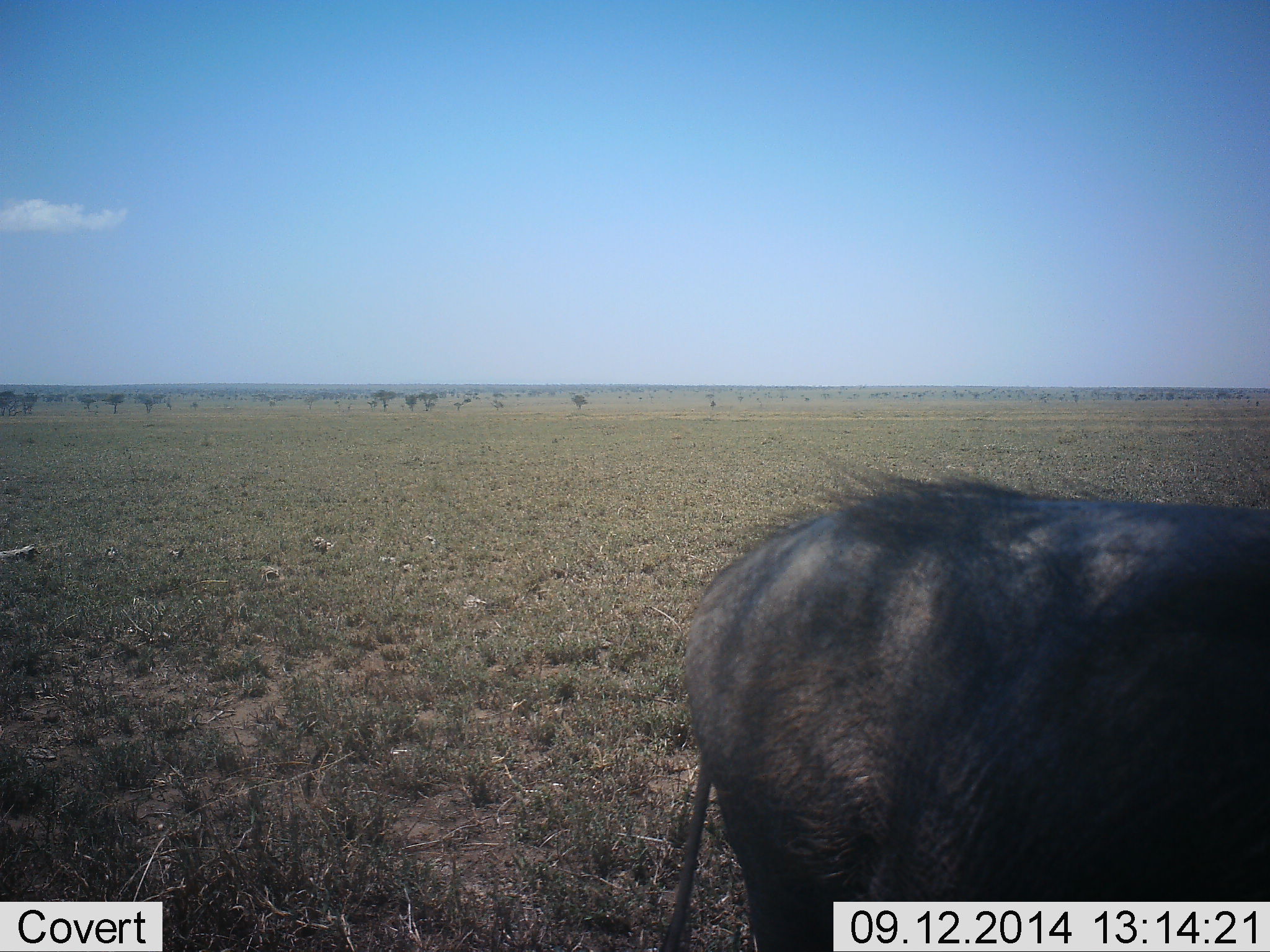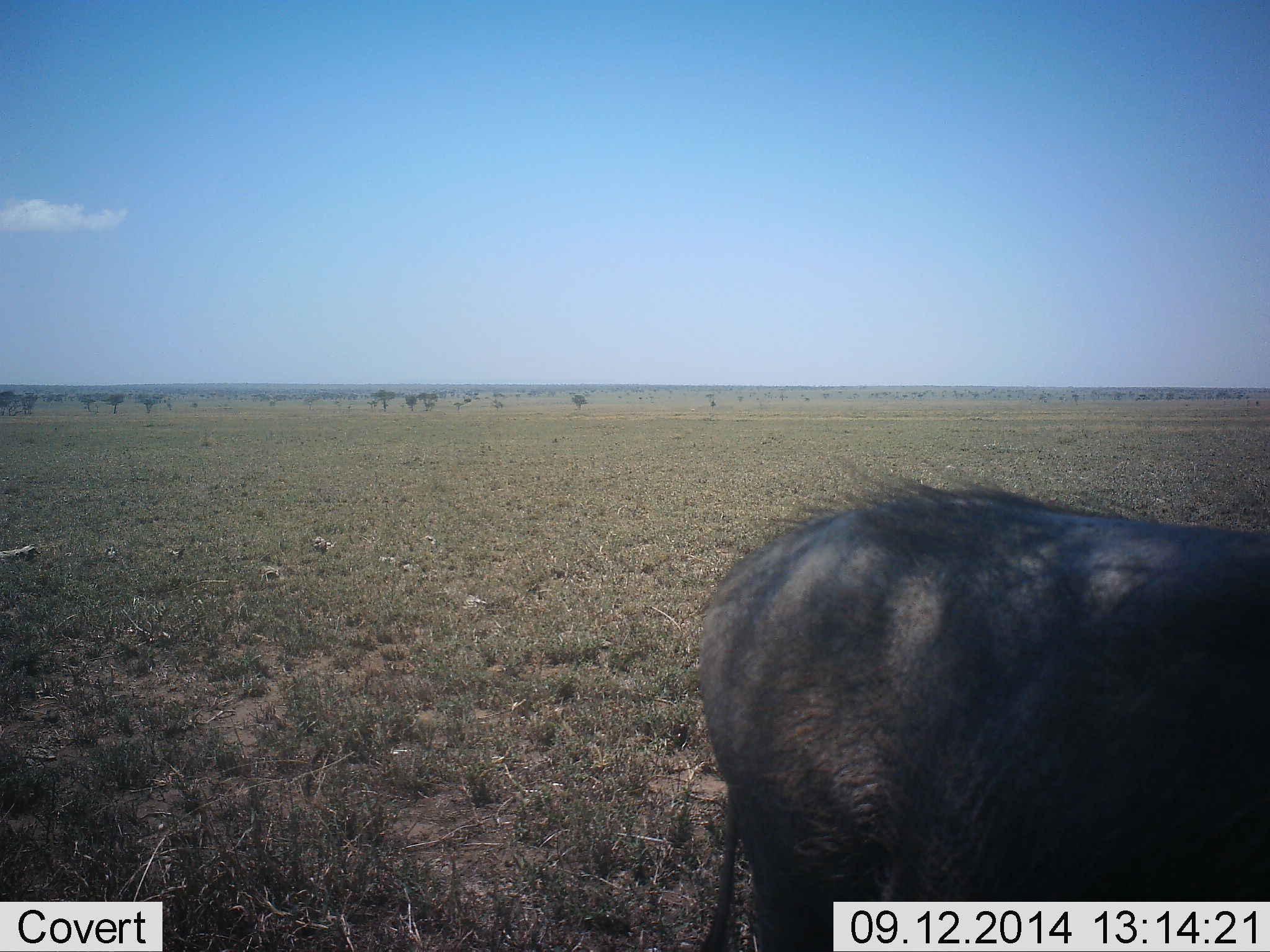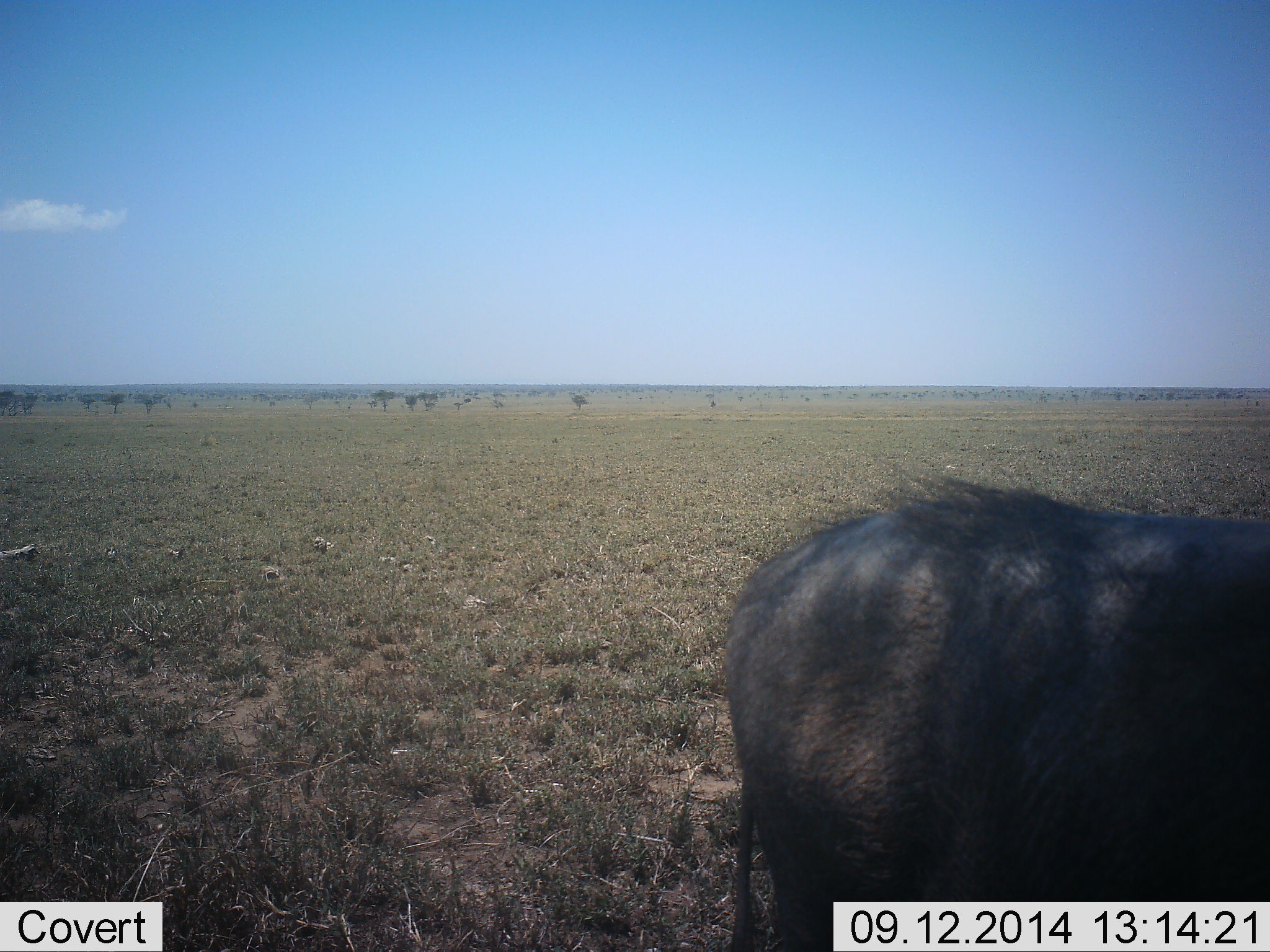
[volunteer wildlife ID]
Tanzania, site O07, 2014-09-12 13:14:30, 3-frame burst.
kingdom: Animalia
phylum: Chordata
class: Mammalia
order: Artiodactyla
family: Suidae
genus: Phacochoerus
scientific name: Phacochoerus africanus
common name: warthog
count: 1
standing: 70%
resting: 0%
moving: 20%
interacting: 0%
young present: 0%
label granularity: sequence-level